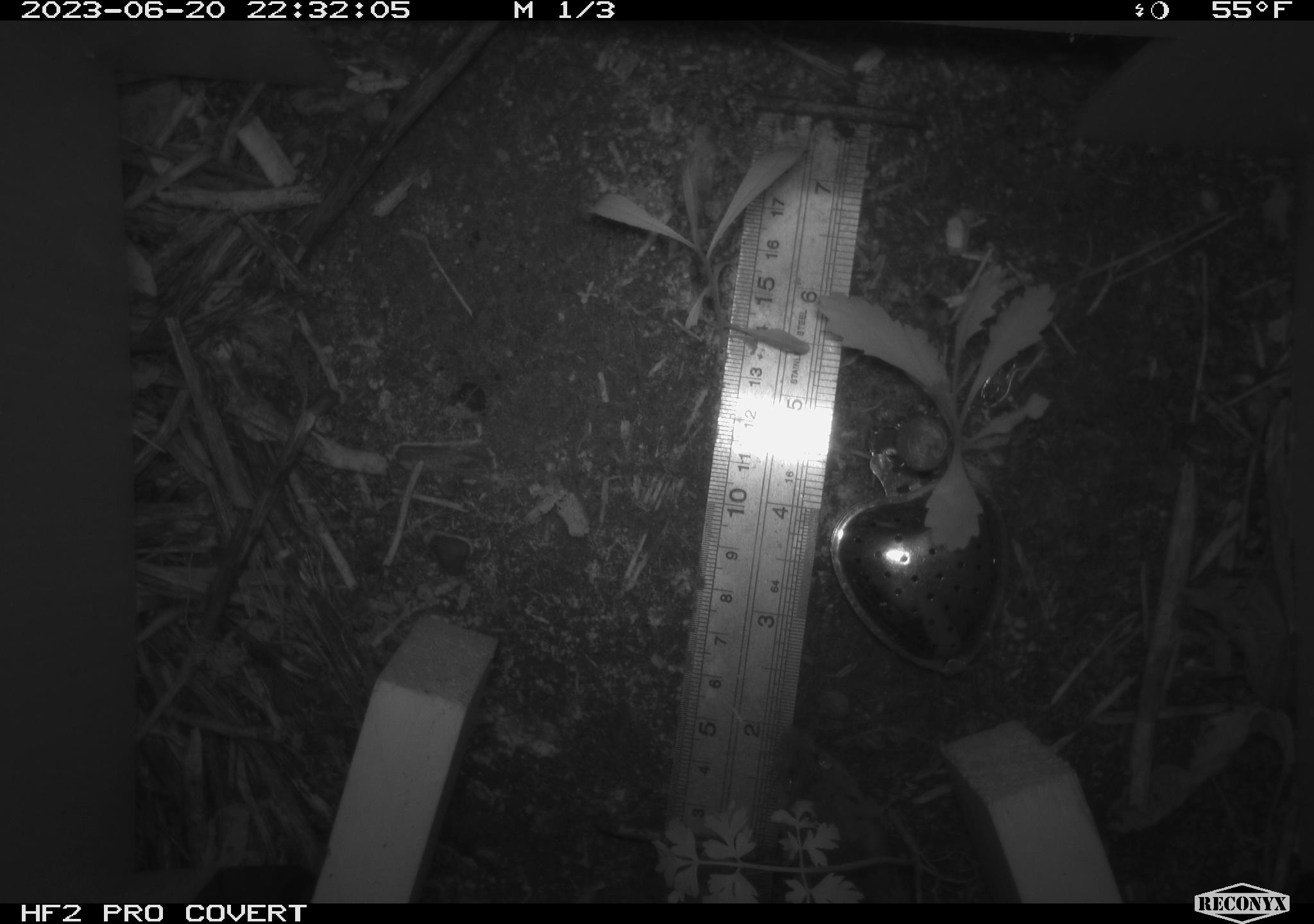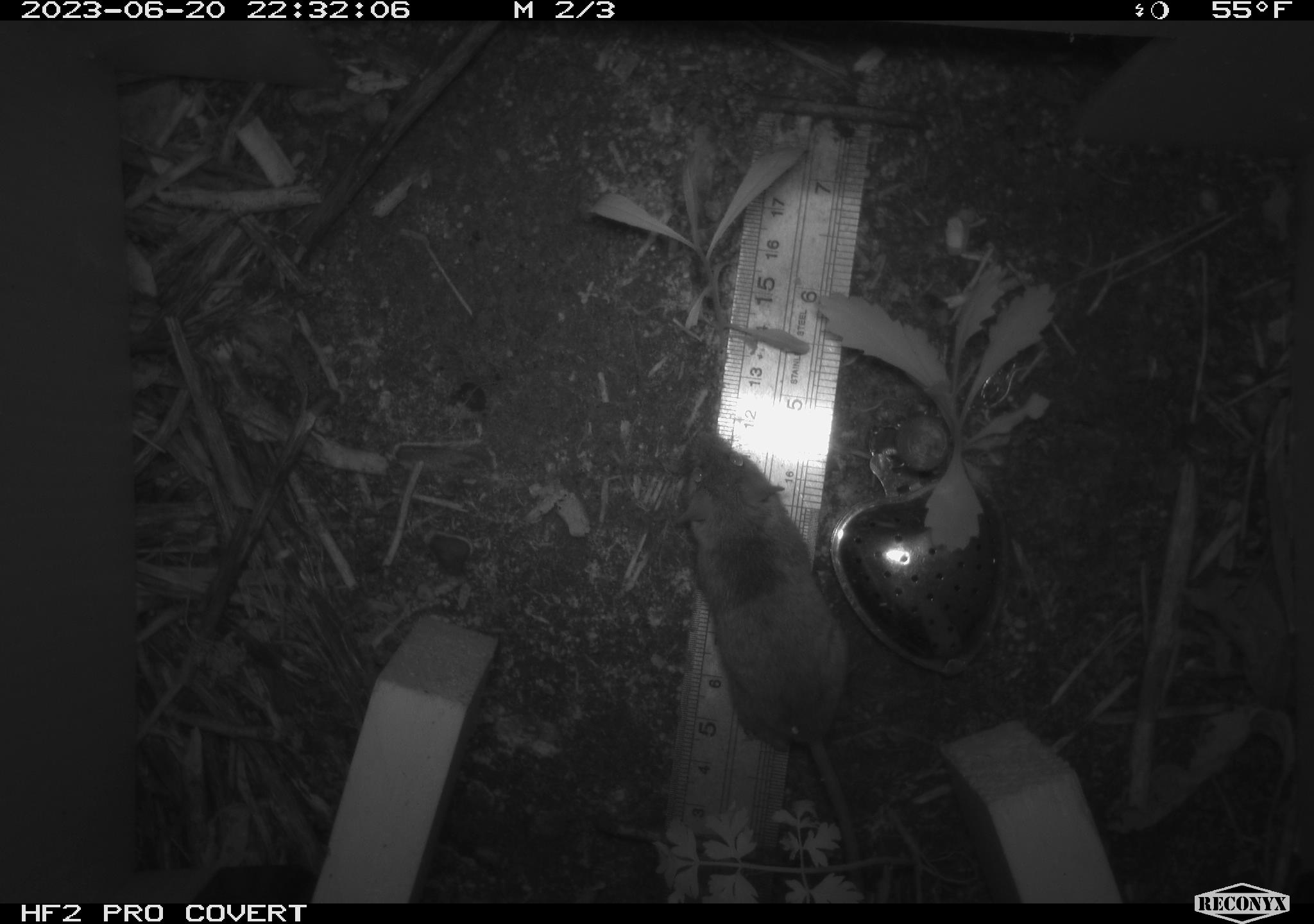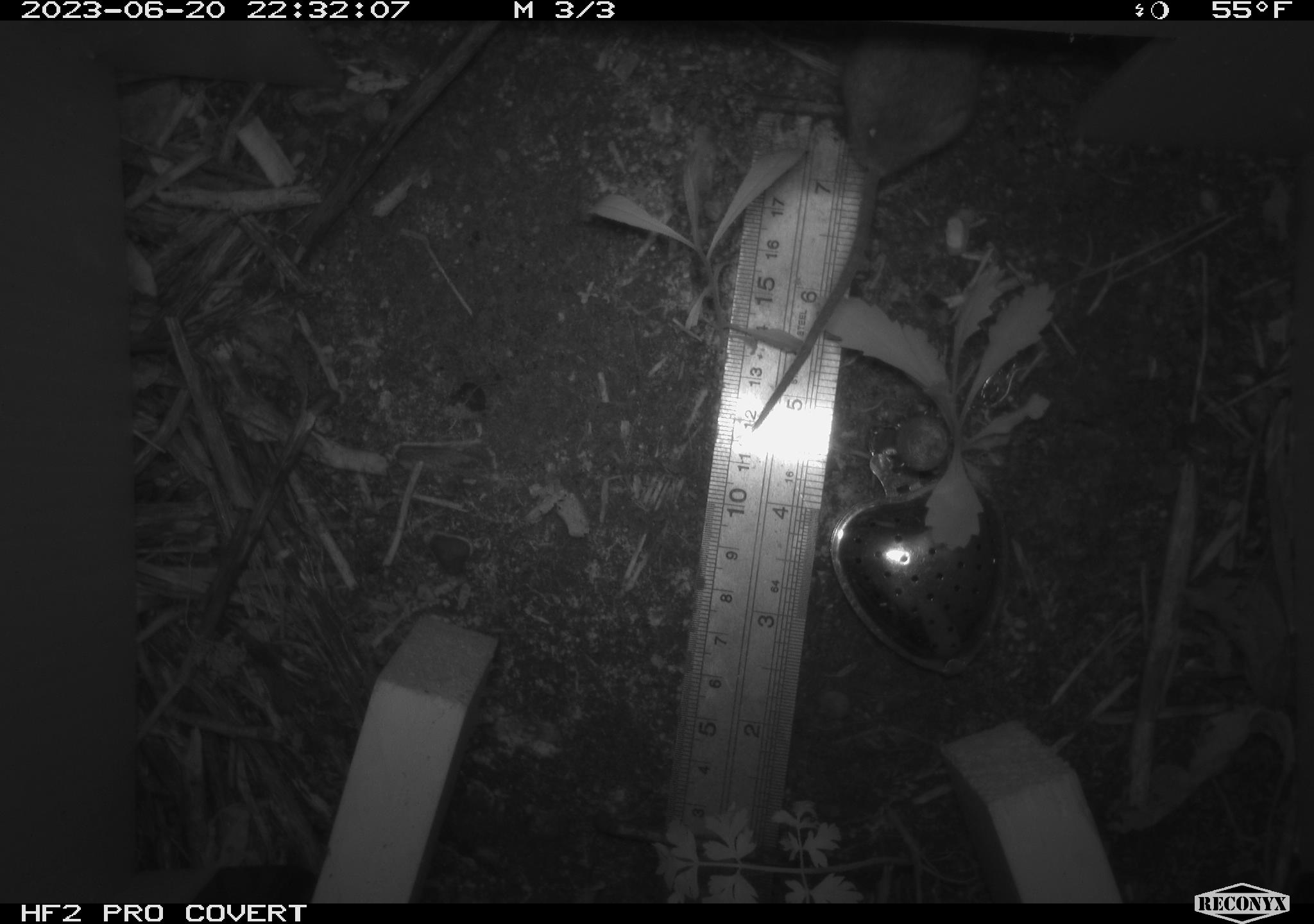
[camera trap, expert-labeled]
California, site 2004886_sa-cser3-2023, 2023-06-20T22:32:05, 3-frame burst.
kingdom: Animalia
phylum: Chordata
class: Mammalia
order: Rodentia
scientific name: Rodentia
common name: mouse species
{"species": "mouse species (Rodentia)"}